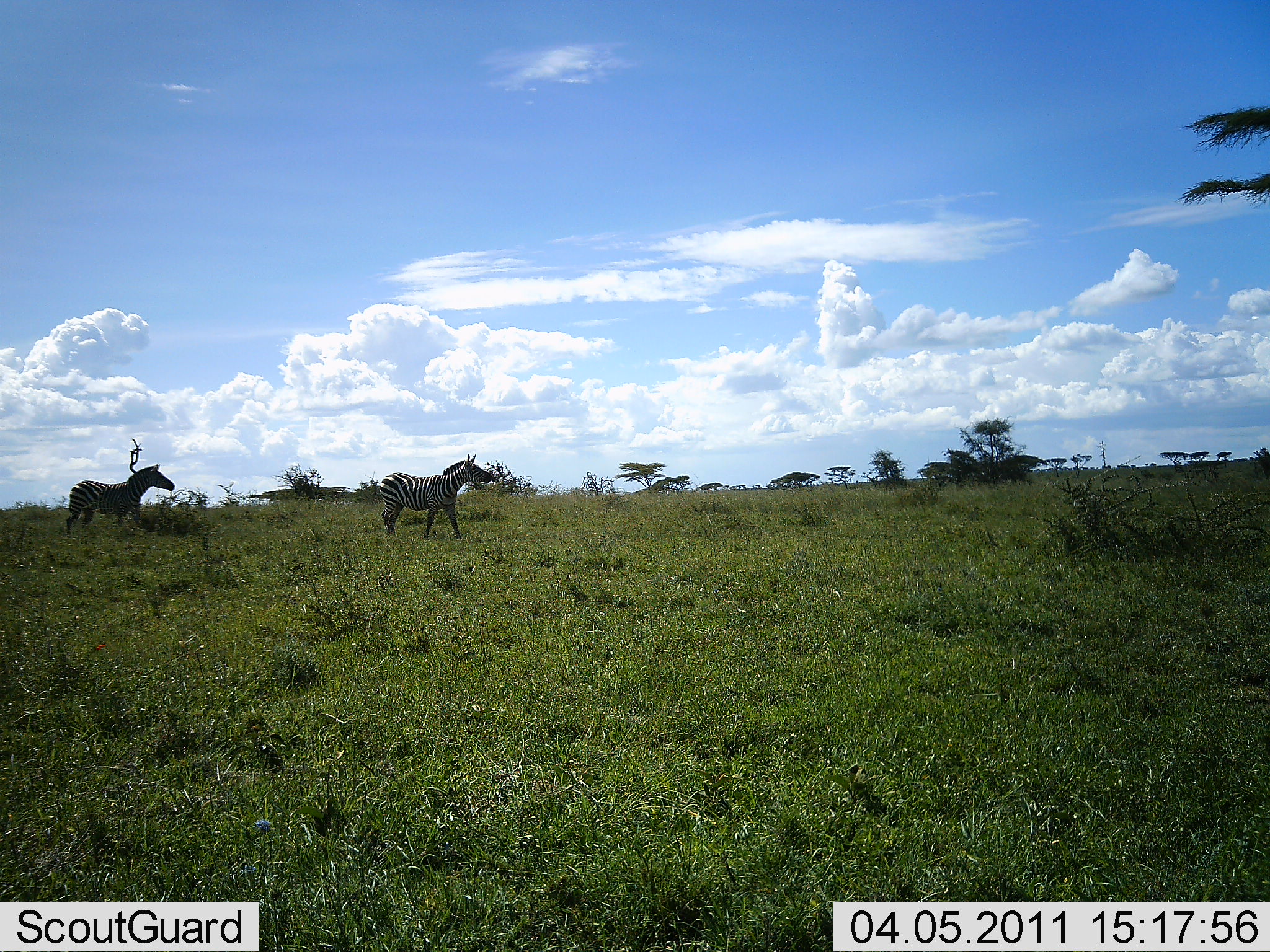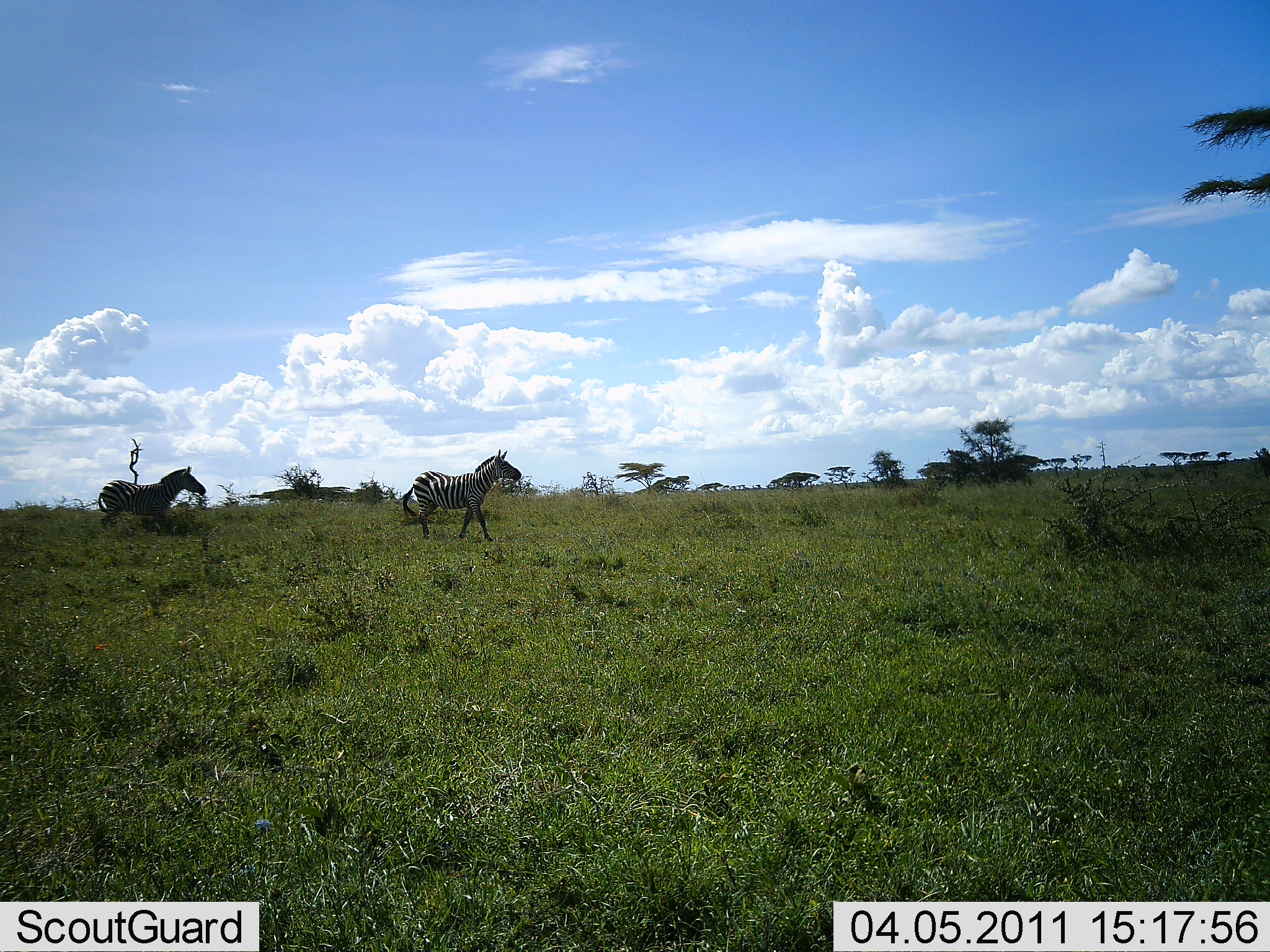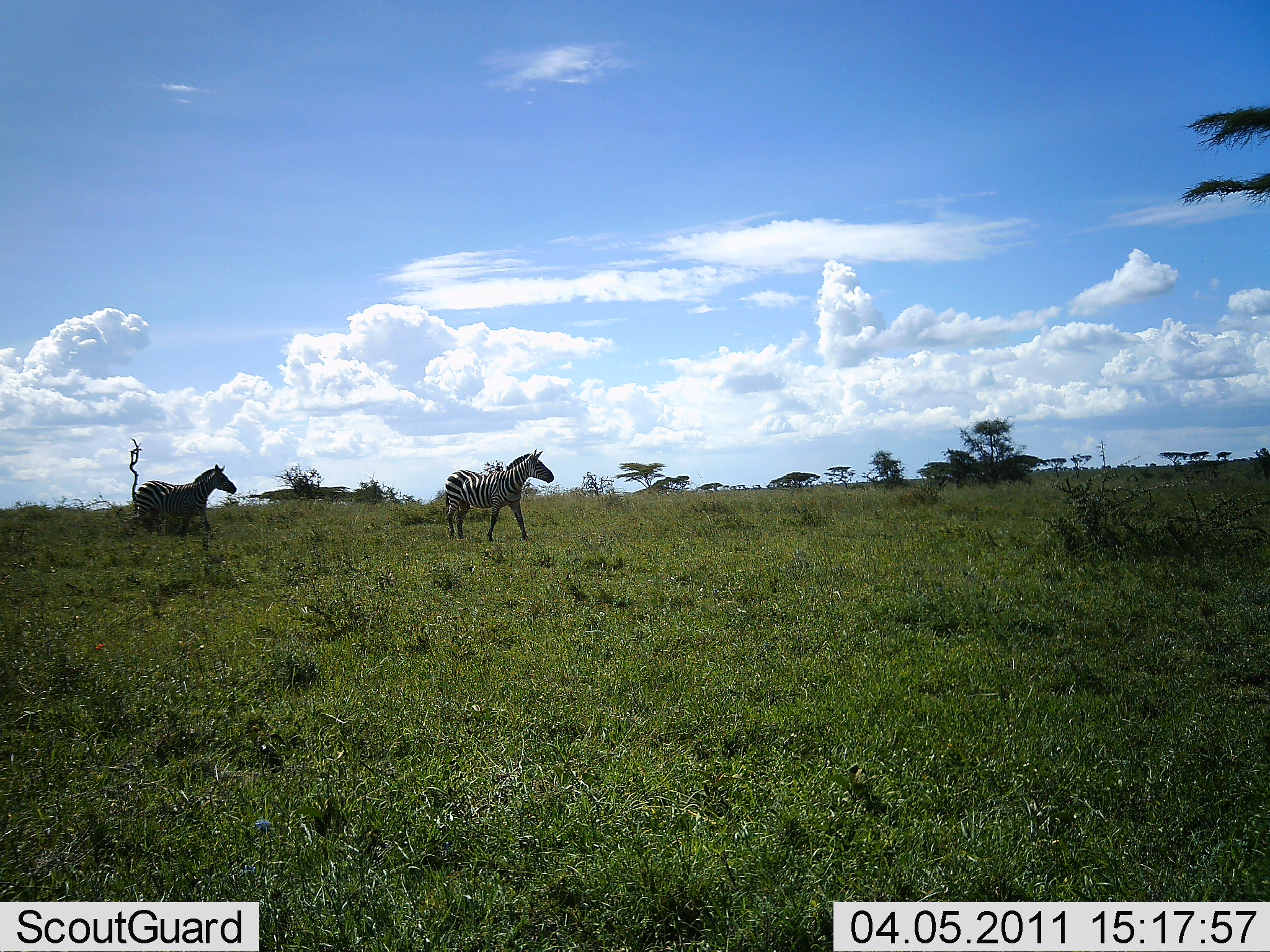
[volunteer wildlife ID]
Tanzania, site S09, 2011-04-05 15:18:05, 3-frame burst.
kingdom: Animalia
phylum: Chordata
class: Mammalia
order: Perissodactyla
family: Equidae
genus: Equus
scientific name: Equus quagga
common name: plains zebra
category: zebra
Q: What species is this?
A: Zebra (plains zebra) (Equus quagga).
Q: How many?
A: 2.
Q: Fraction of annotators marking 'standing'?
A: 8%.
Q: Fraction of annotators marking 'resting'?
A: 0%.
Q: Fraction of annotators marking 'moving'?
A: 100%.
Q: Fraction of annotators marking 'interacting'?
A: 8%.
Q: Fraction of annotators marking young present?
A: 0%.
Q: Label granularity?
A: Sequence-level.